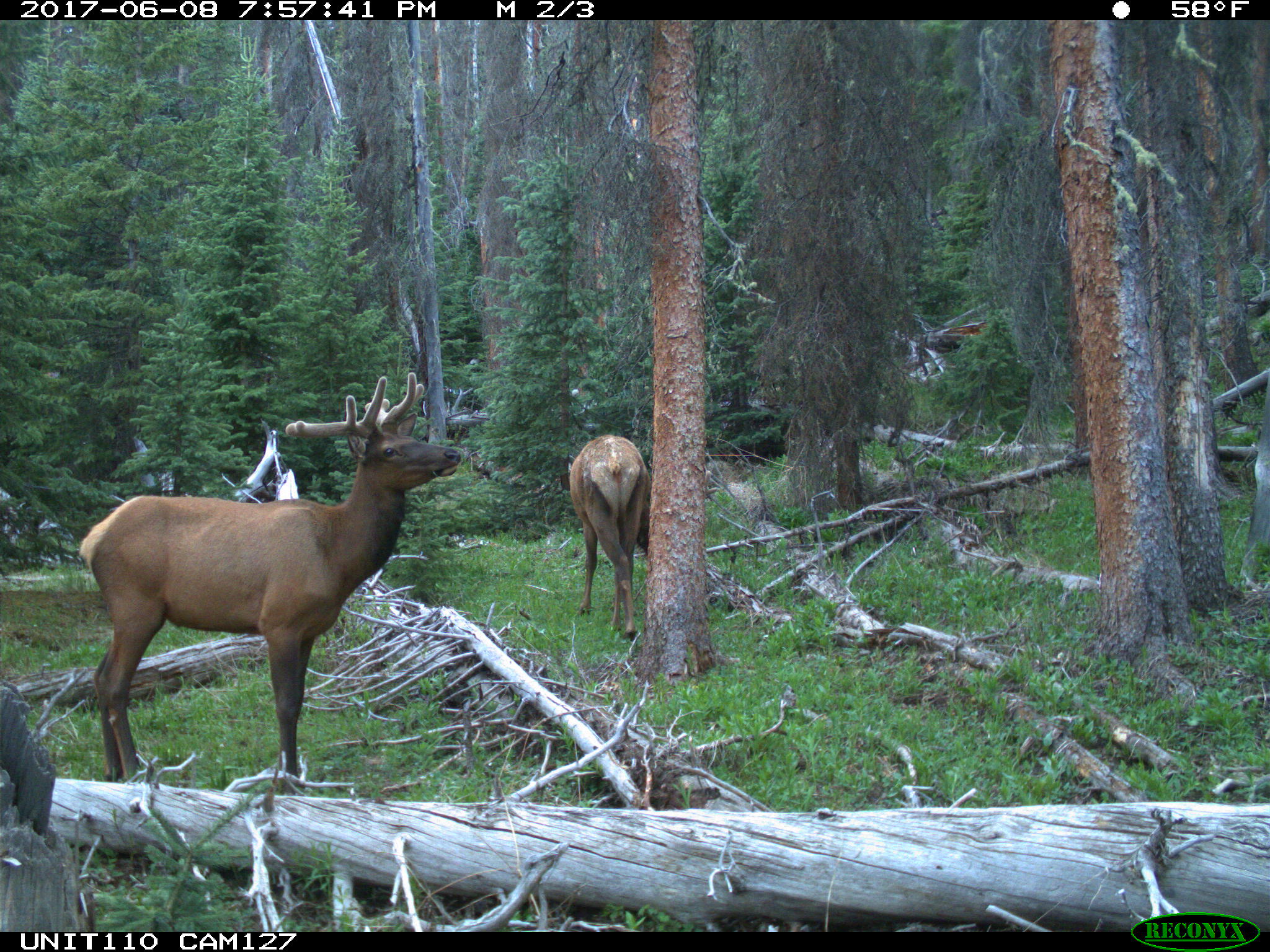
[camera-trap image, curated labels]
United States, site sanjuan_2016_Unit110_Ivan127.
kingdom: Animalia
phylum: Chordata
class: Mammalia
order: Artiodactyla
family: Cervidae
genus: Cervus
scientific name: Cervus elaphus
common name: red deer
Cervus elaphus (red deer).